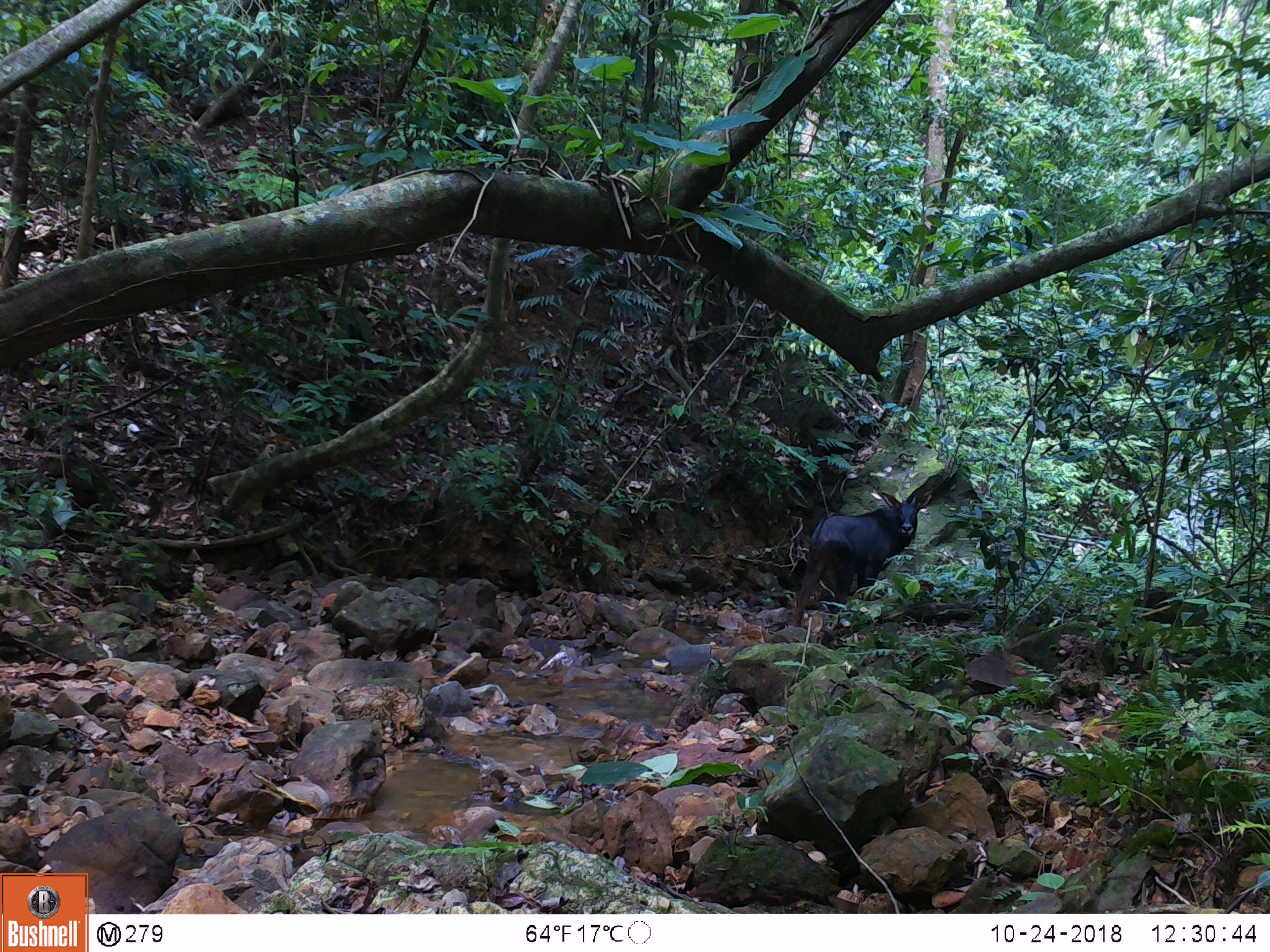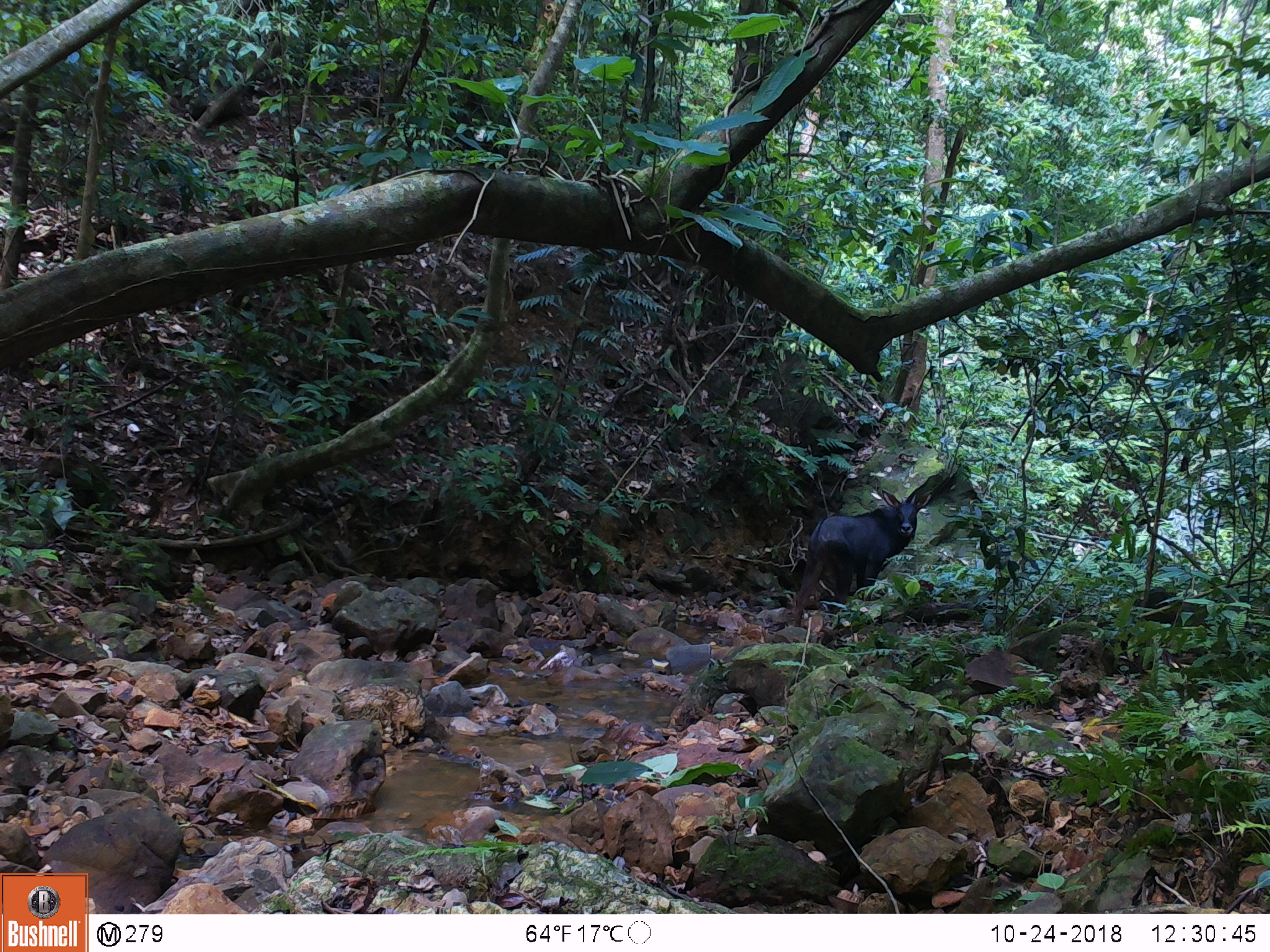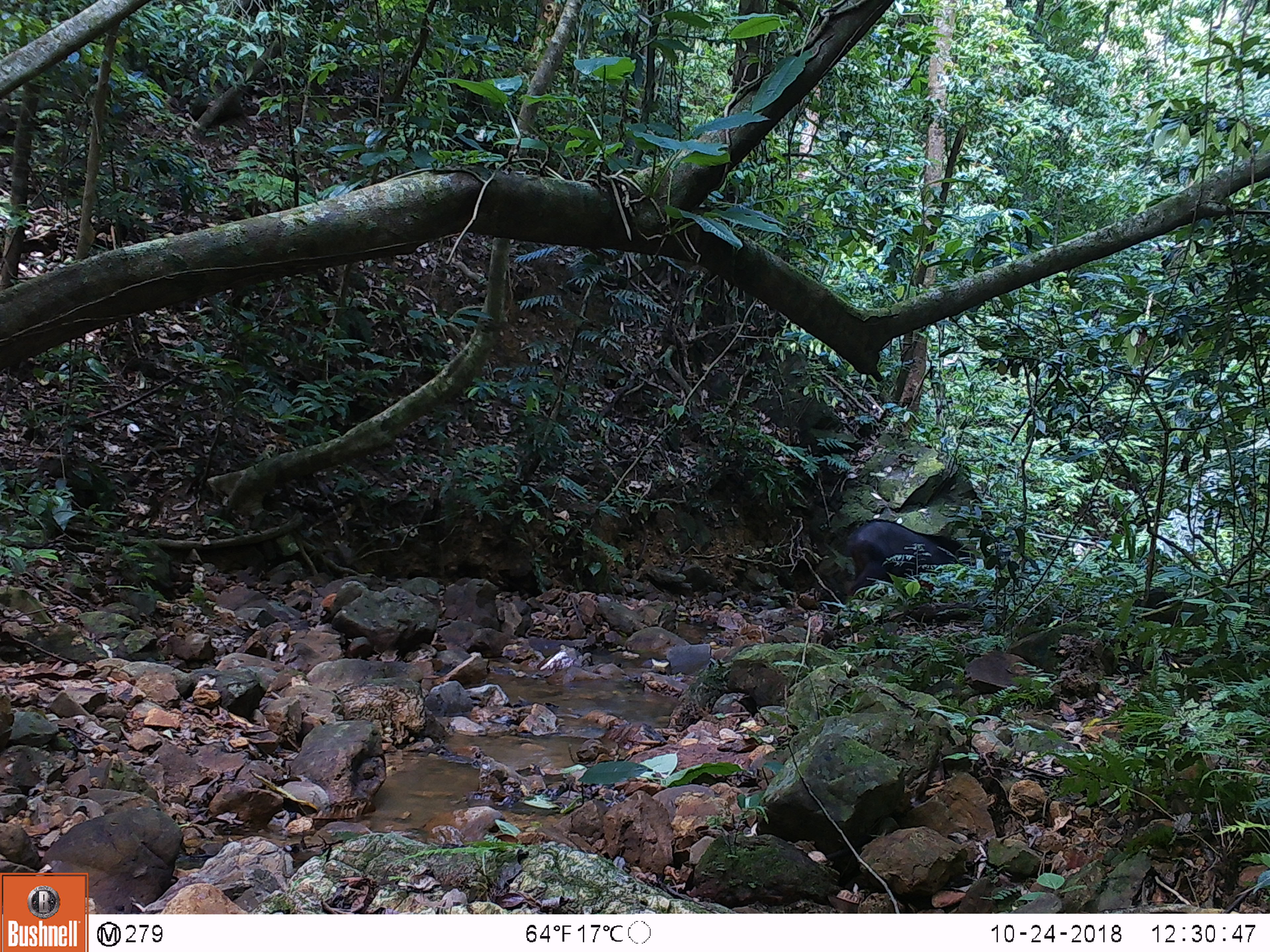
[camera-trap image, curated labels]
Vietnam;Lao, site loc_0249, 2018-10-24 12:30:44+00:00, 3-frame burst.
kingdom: Animalia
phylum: Chordata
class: Mammalia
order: Artiodactyla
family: Bovidae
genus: Capricornis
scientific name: Capricornis sumatraensis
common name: chinese serow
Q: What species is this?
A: Chinese serow (Capricornis sumatraensis).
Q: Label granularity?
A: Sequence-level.